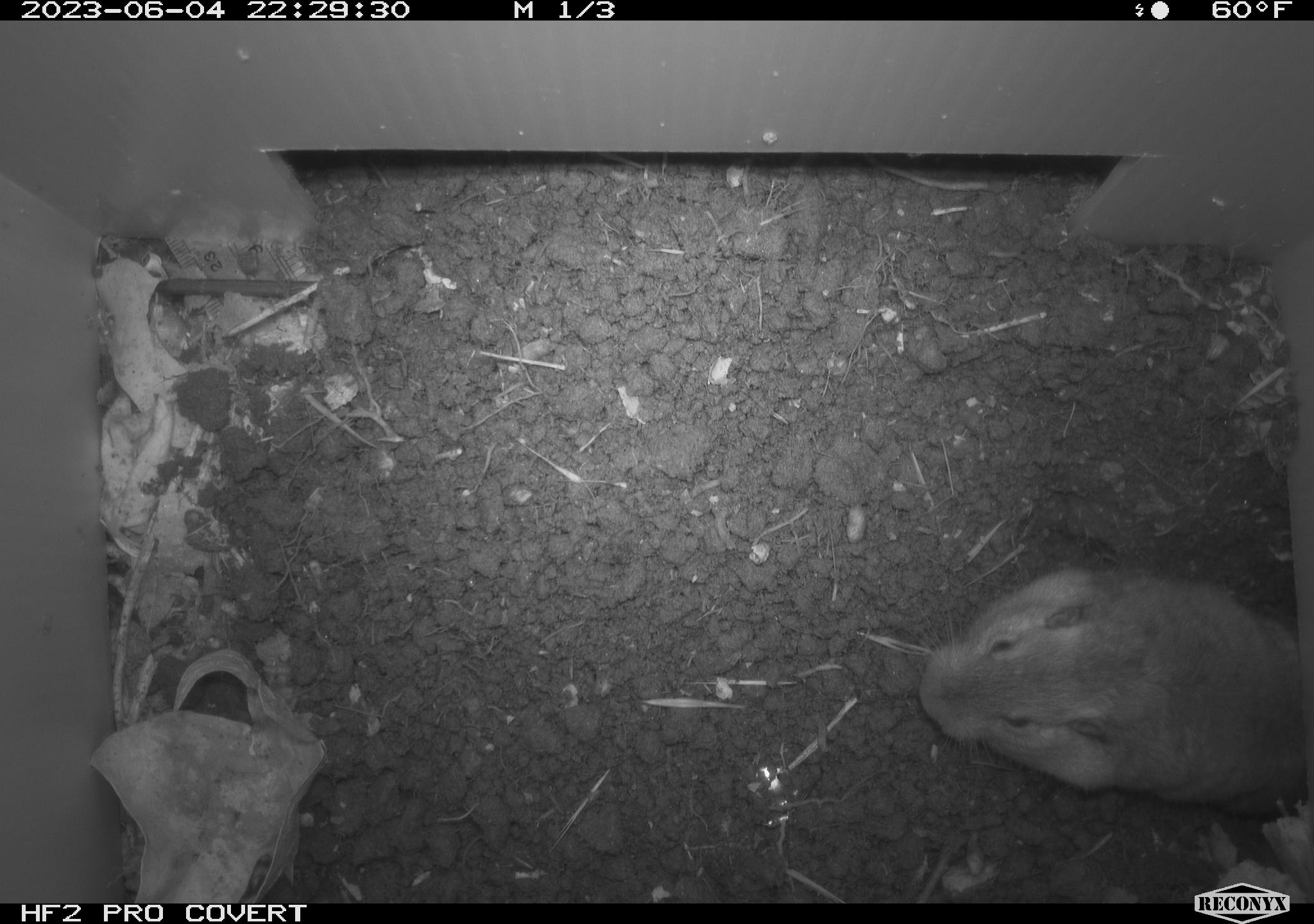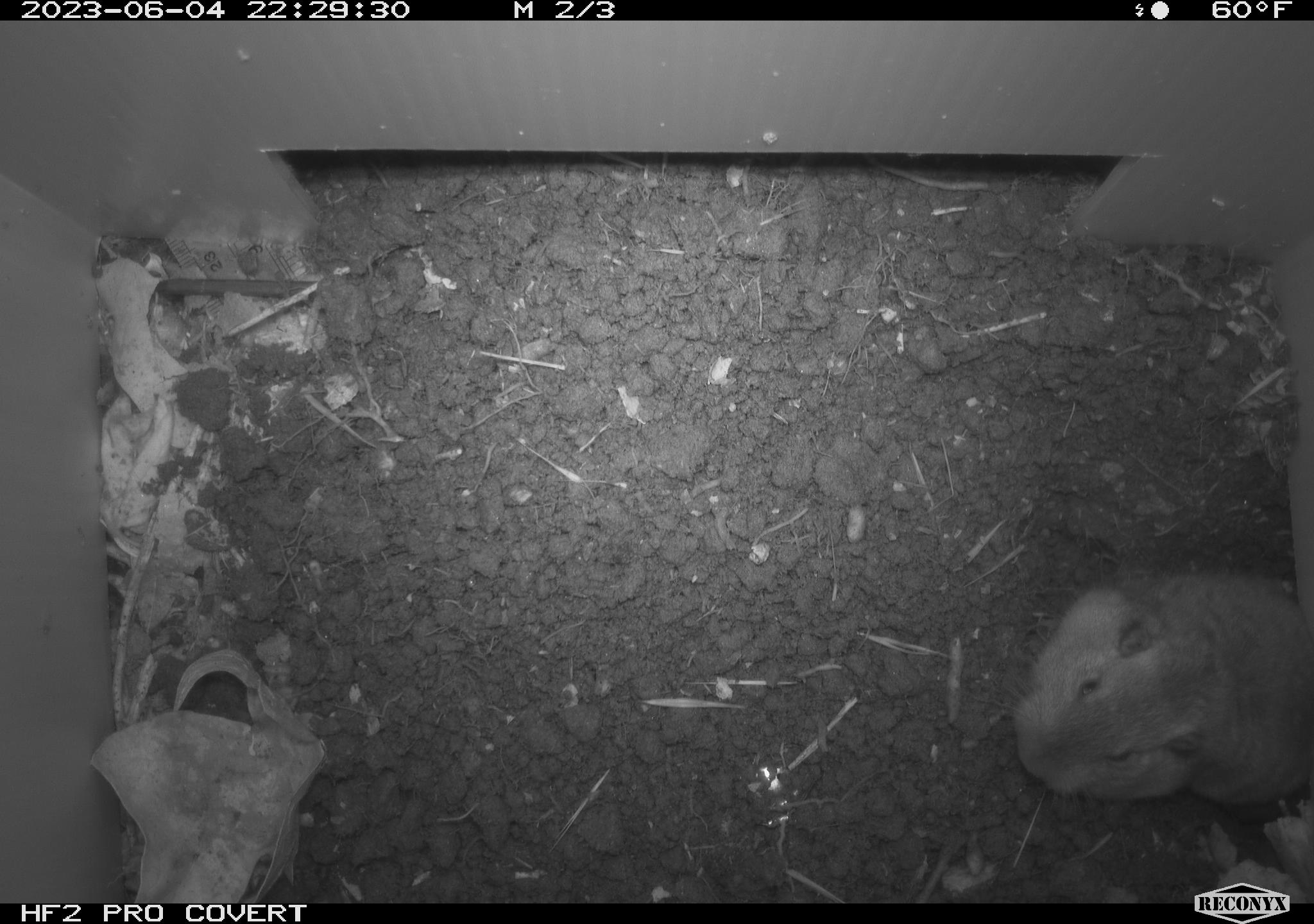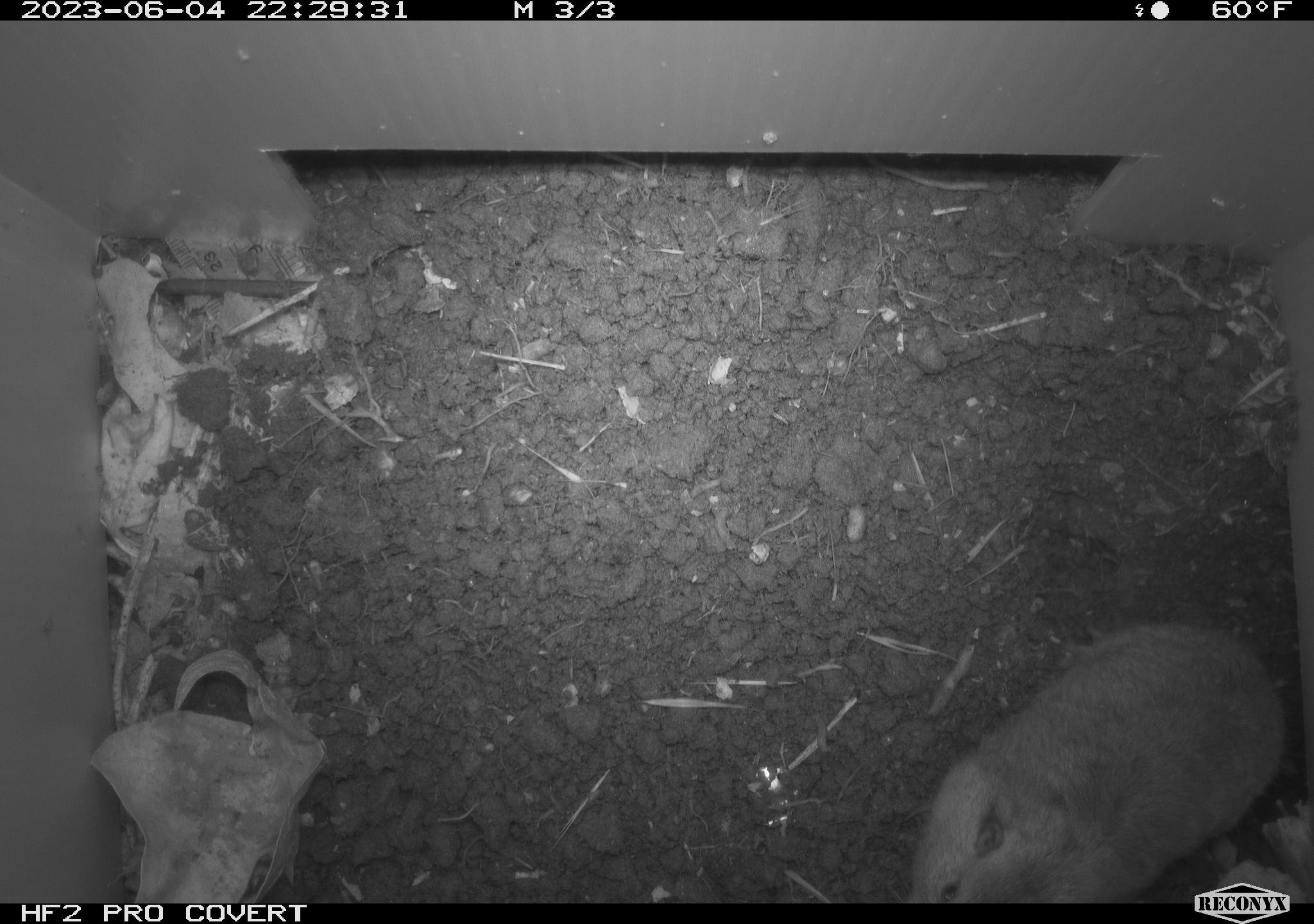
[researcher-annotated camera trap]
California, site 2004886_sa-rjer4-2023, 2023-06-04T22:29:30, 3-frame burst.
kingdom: Animalia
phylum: Chordata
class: Mammalia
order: Rodentia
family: Geomyidae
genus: Megascapheus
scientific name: Megascapheus bottae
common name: botta's pocket gopher